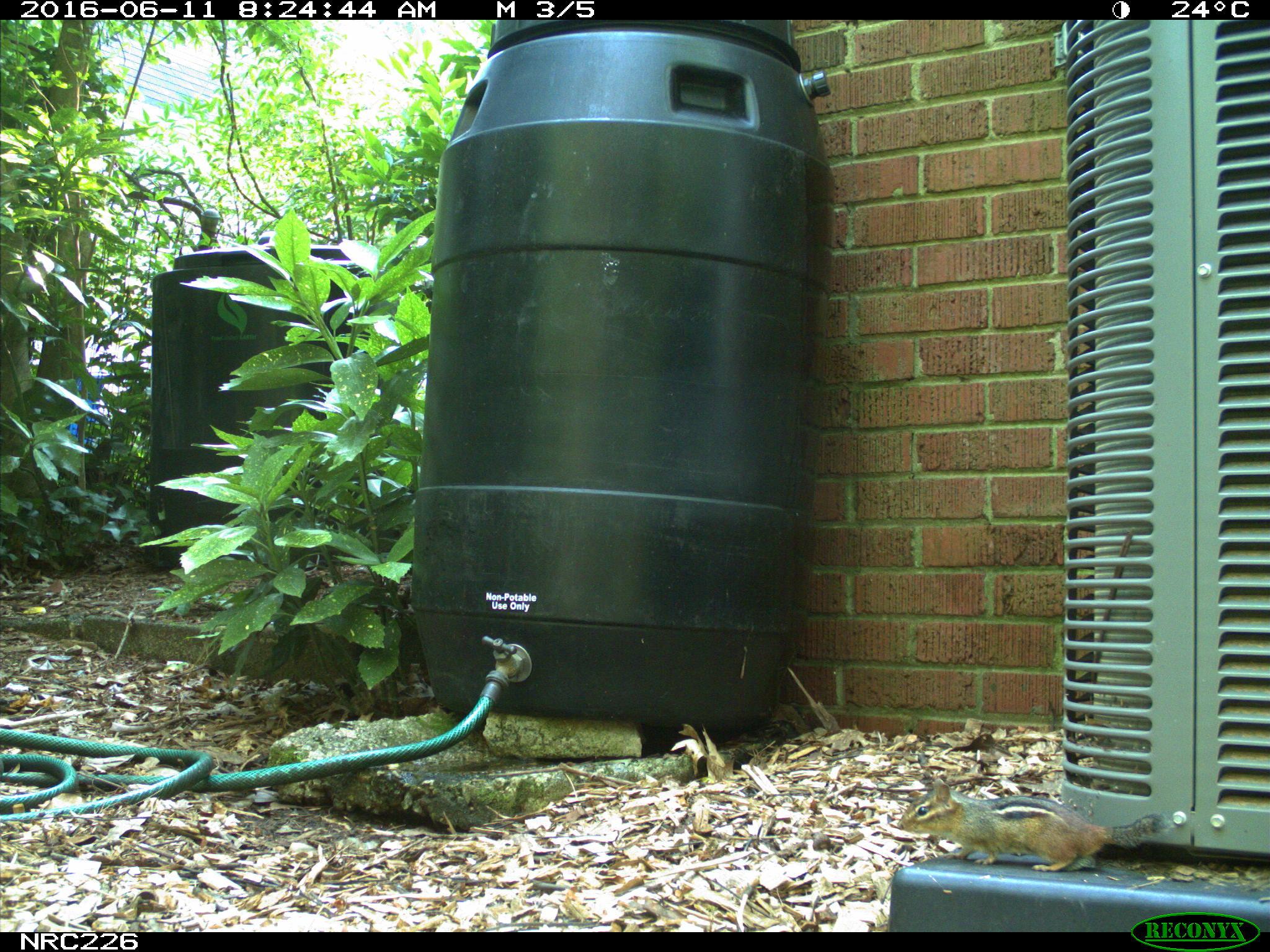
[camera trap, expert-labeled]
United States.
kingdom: Animalia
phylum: Chordata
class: Mammalia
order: Rodentia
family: Sciuridae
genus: Tamias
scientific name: Tamias striatus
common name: eastern chipmunk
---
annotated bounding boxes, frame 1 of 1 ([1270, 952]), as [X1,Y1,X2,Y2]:
Eastern Chipmunk: [889,769,1171,874]